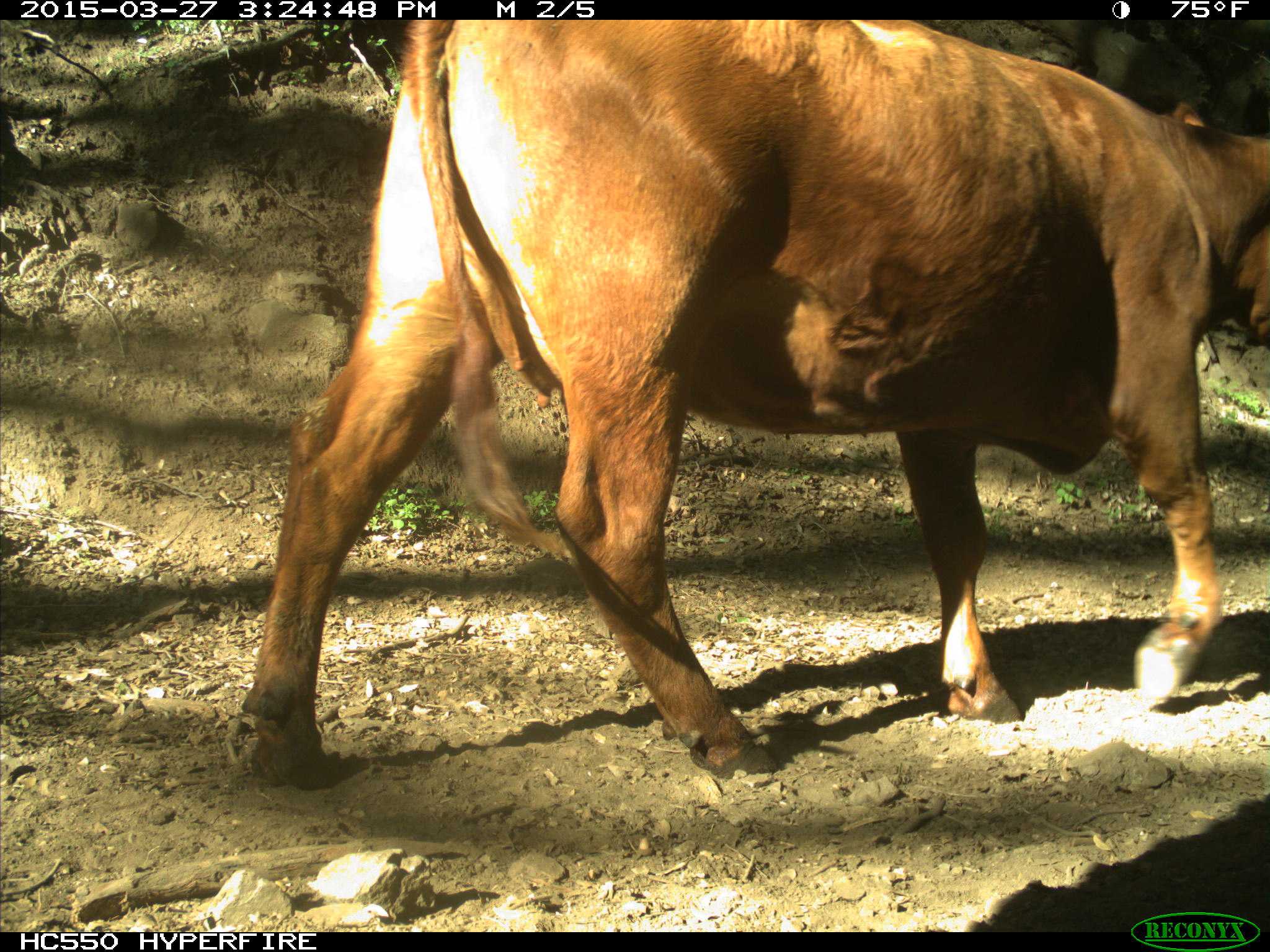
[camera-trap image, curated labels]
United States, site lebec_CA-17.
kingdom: Animalia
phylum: Chordata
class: Mammalia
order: Artiodactyla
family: Bovidae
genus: Bos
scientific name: Bos taurus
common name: domestic cow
Bos taurus (domestic cow).